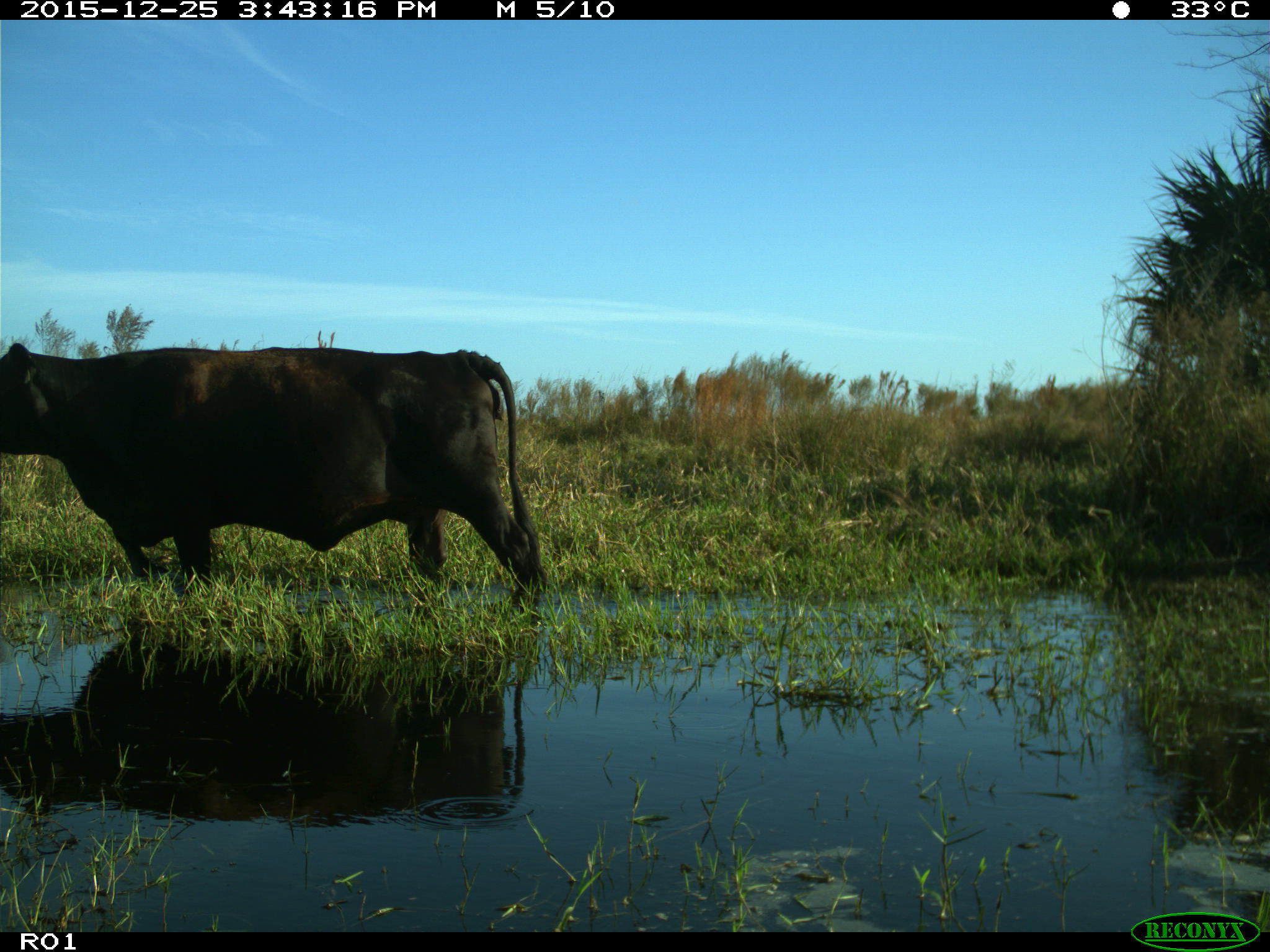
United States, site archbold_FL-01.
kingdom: Animalia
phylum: Chordata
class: Mammalia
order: Artiodactyla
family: Bovidae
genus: Bos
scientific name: Bos taurus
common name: domestic cow